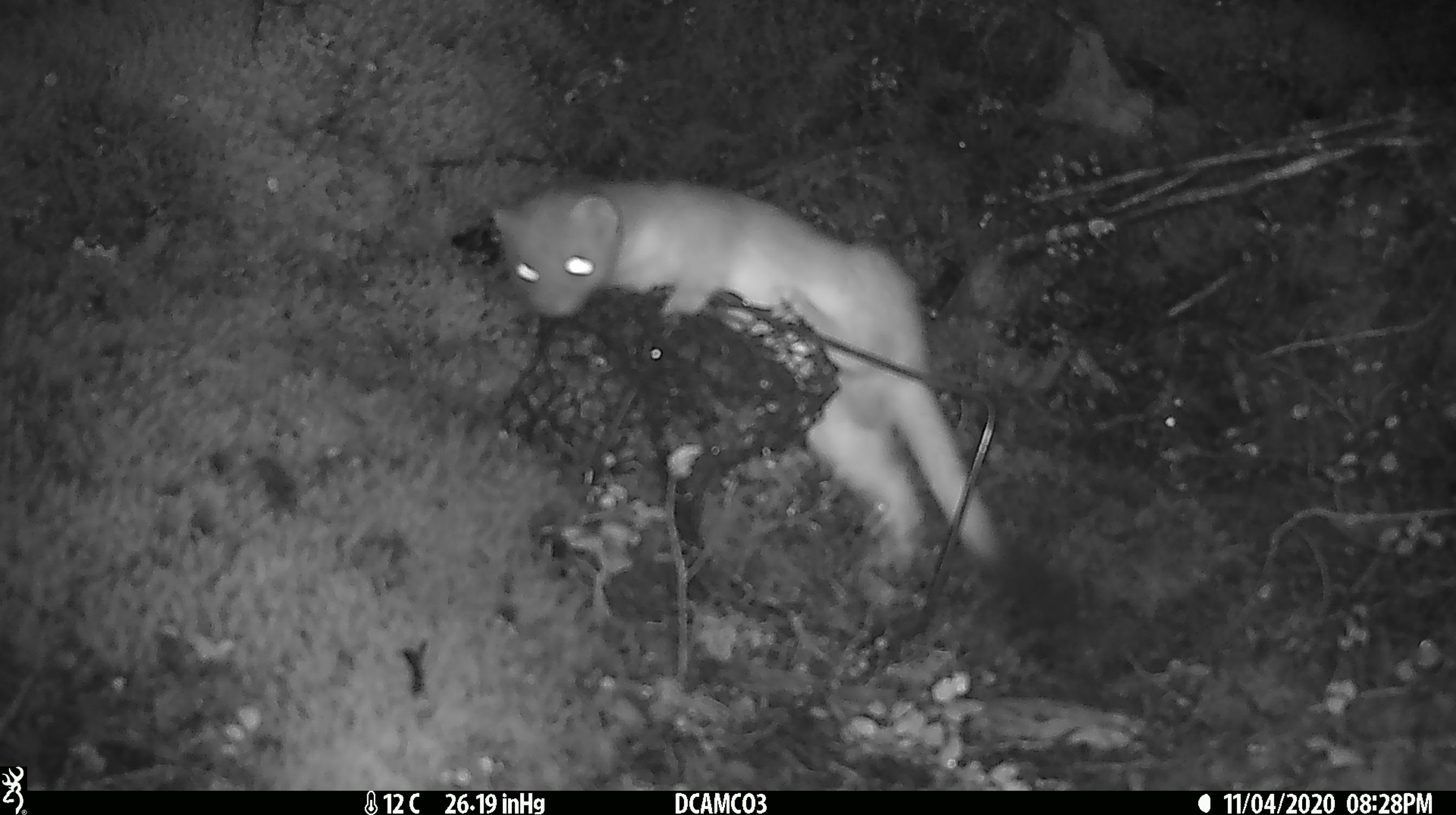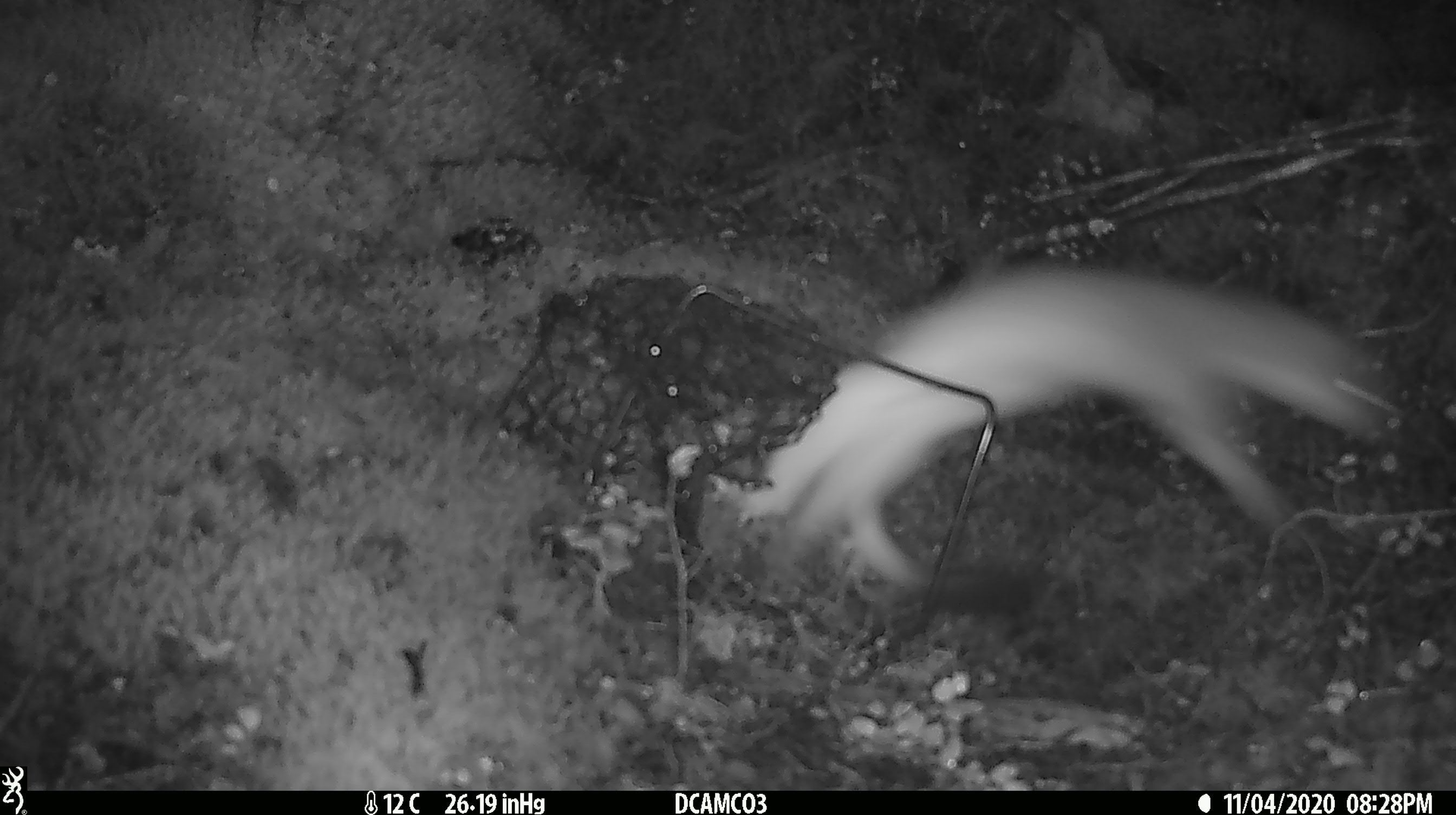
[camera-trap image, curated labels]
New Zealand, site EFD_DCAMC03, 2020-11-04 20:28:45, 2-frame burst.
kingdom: Animalia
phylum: Chordata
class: Mammalia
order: Carnivora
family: Mustelidae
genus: Mustela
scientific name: Mustela erminea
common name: stoat